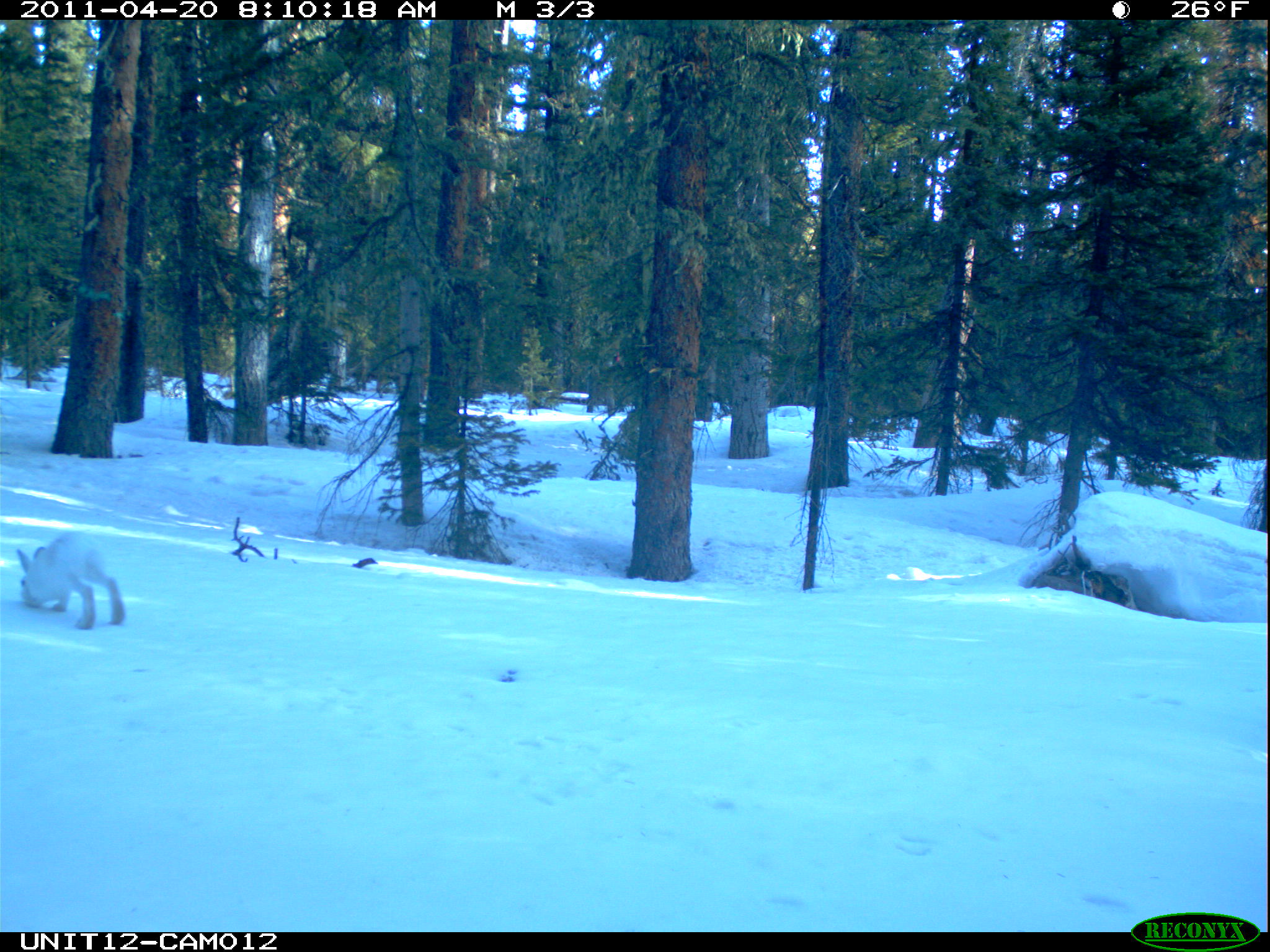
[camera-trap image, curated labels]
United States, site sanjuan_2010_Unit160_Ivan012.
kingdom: Animalia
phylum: Chordata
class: Mammalia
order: Lagomorpha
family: Leporidae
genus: Lepus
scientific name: Lepus americanus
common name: snowshoe hare